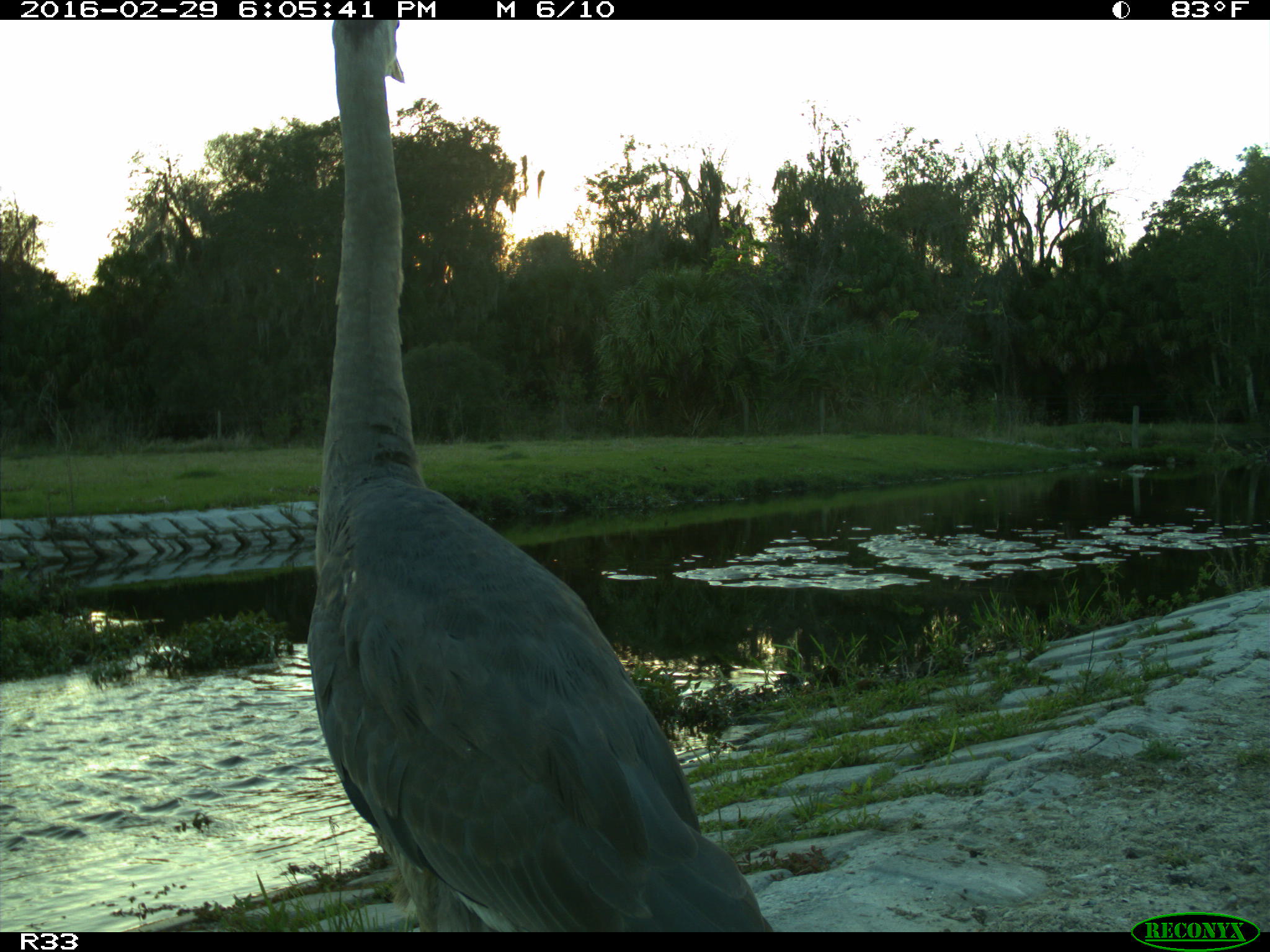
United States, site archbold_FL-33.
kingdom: Animalia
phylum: Chordata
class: Aves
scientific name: Aves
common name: birds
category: unidentified bird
Unidentified bird (birds) (Aves).